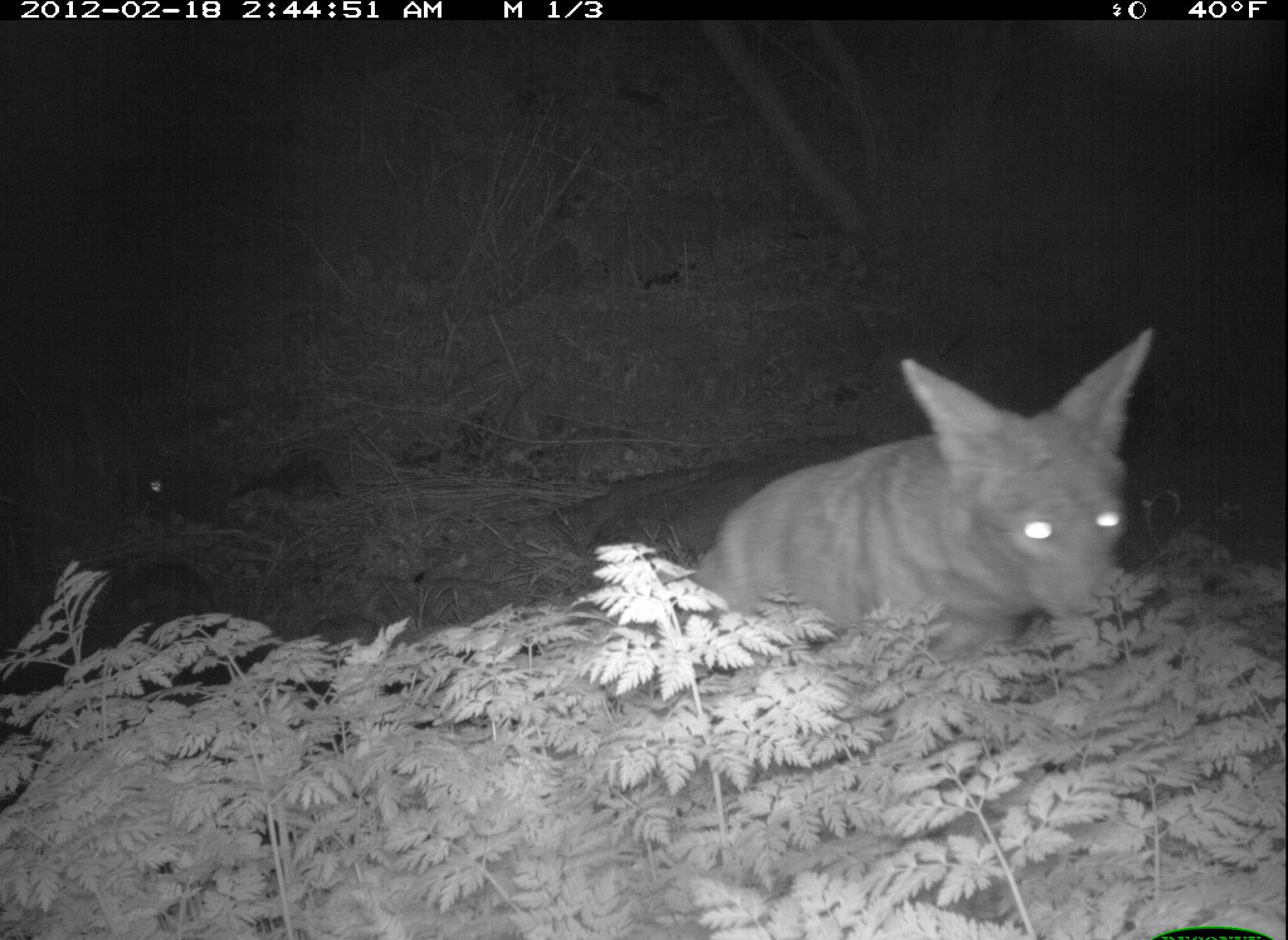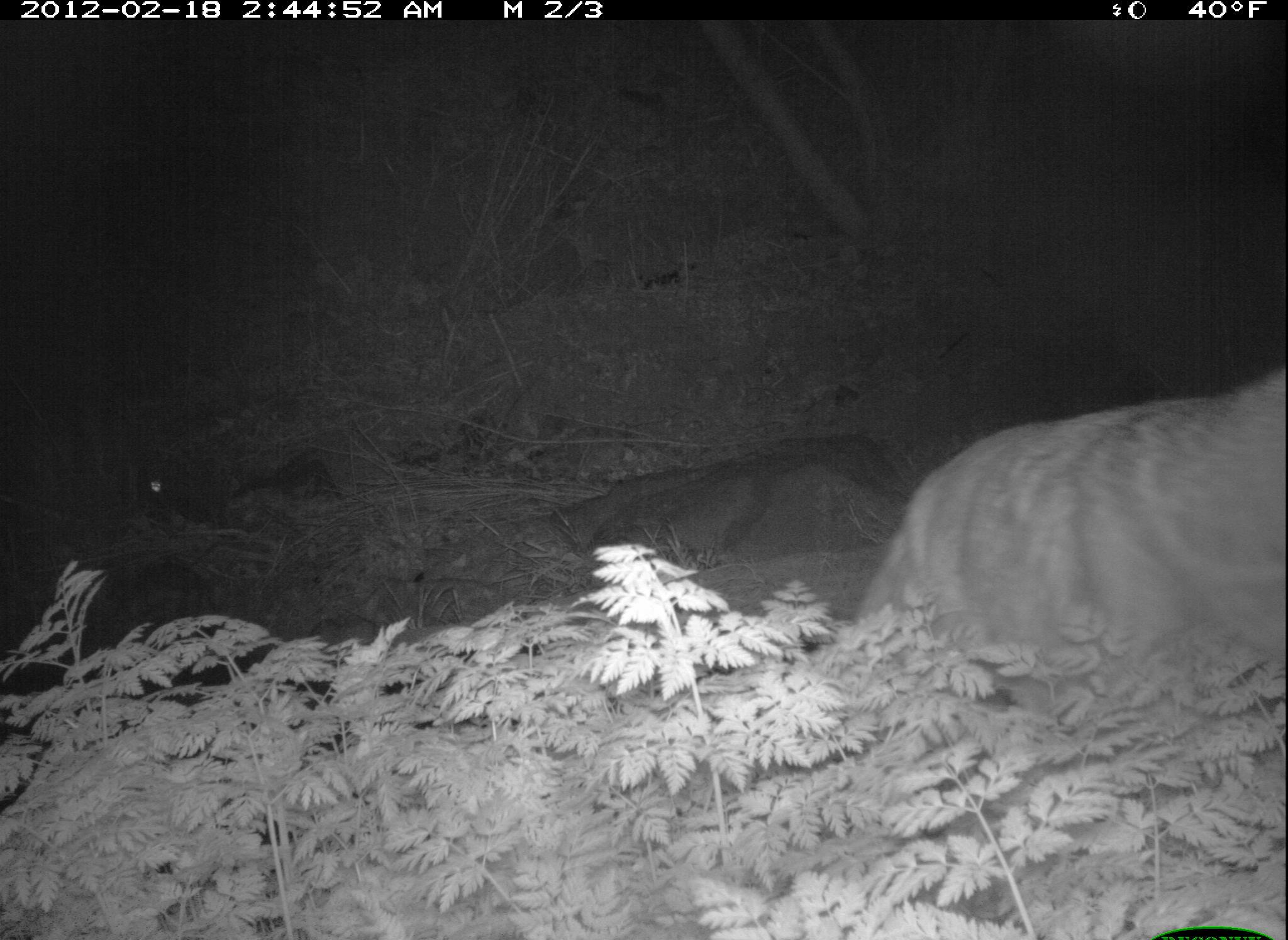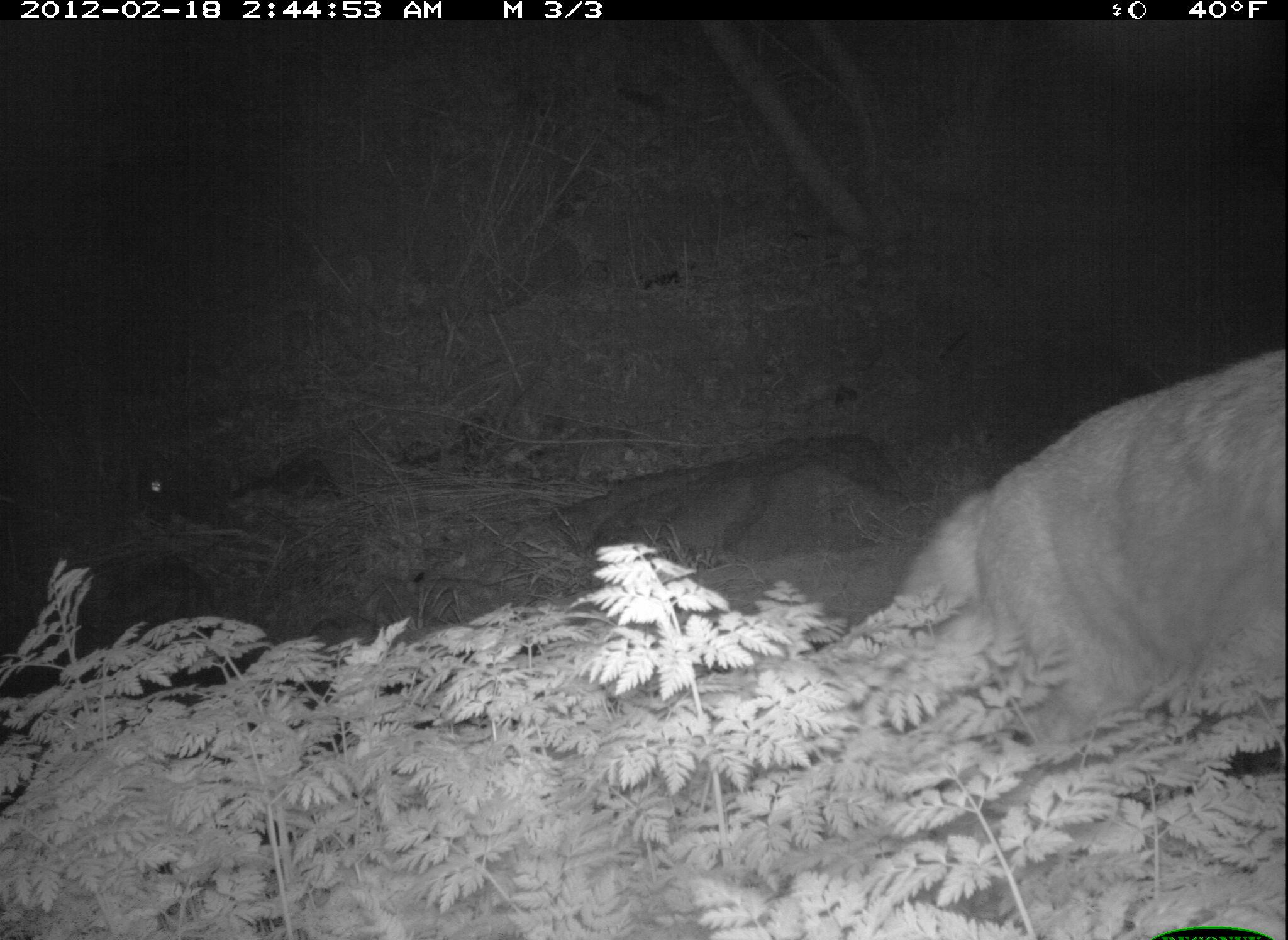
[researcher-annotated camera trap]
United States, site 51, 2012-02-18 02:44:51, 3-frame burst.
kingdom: Animalia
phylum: Chordata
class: Mammalia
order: Carnivora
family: Canidae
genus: Canis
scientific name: Canis latrans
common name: coyote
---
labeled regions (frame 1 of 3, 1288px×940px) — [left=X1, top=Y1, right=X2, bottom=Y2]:
coyote: [left=696, top=321, right=1166, bottom=660]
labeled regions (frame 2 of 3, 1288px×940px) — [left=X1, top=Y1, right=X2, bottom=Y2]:
coyote: [left=853, top=359, right=1285, bottom=701]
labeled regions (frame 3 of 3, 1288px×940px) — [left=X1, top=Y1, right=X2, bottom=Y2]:
coyote: [left=892, top=343, right=1285, bottom=768]